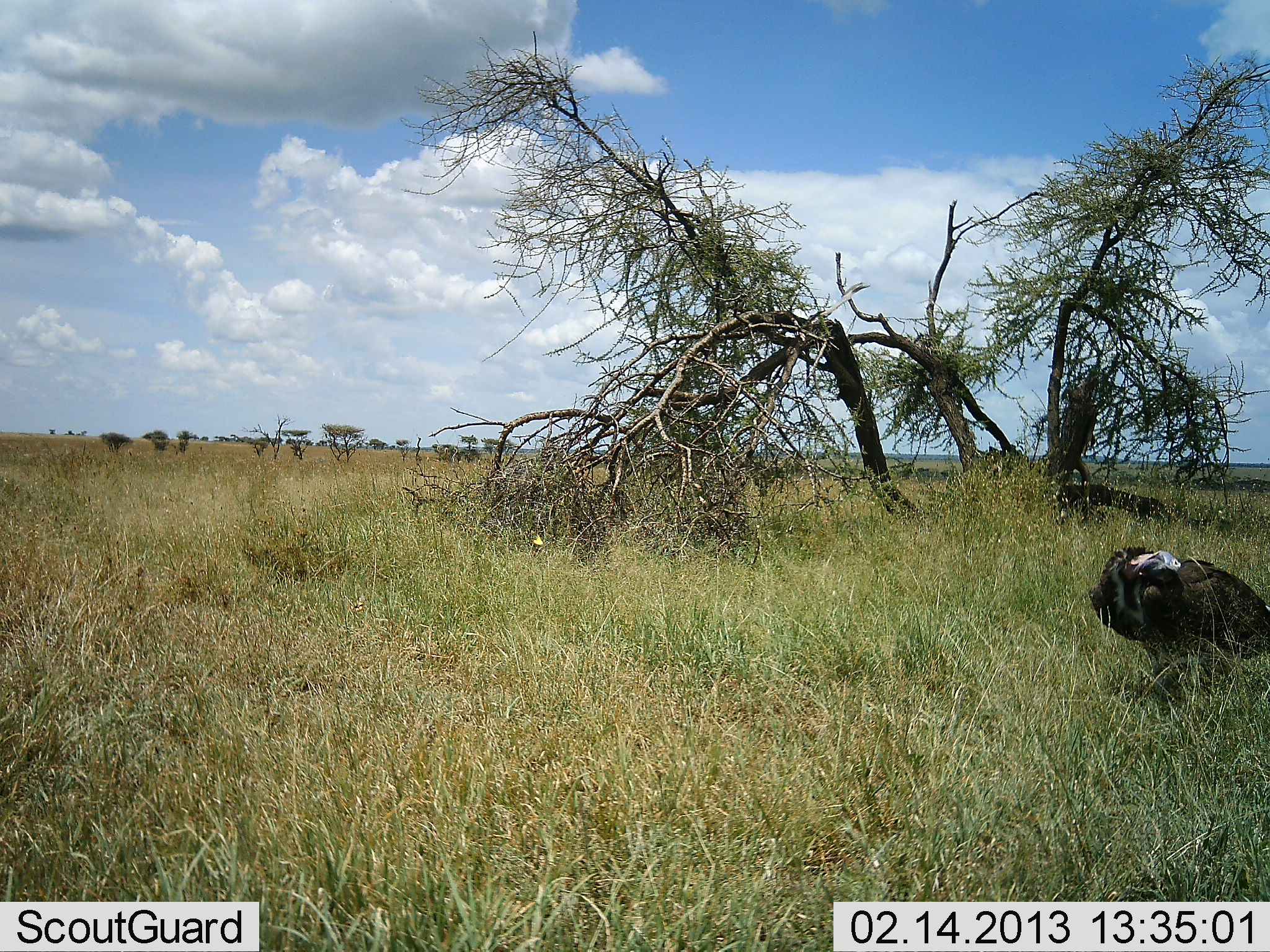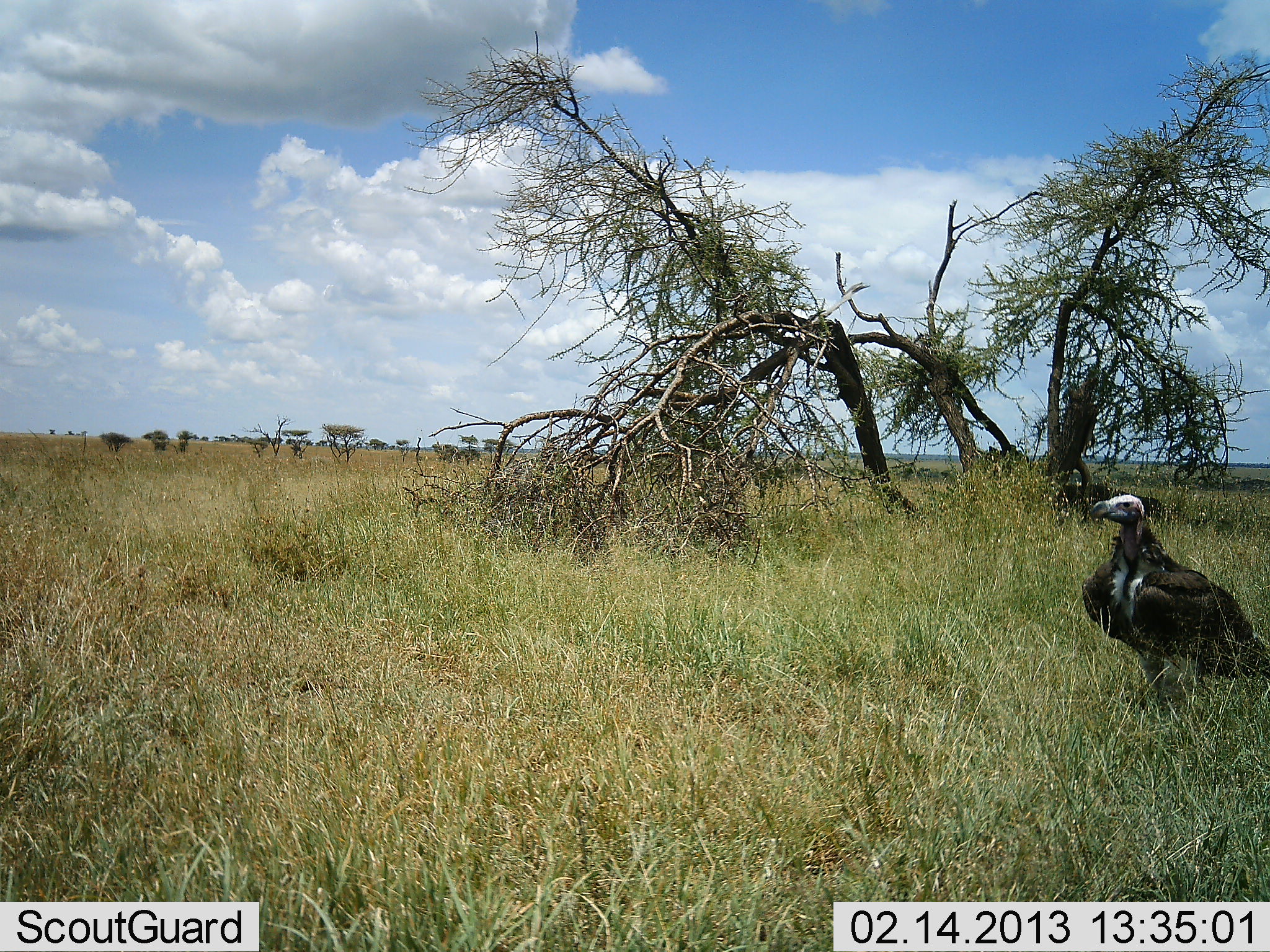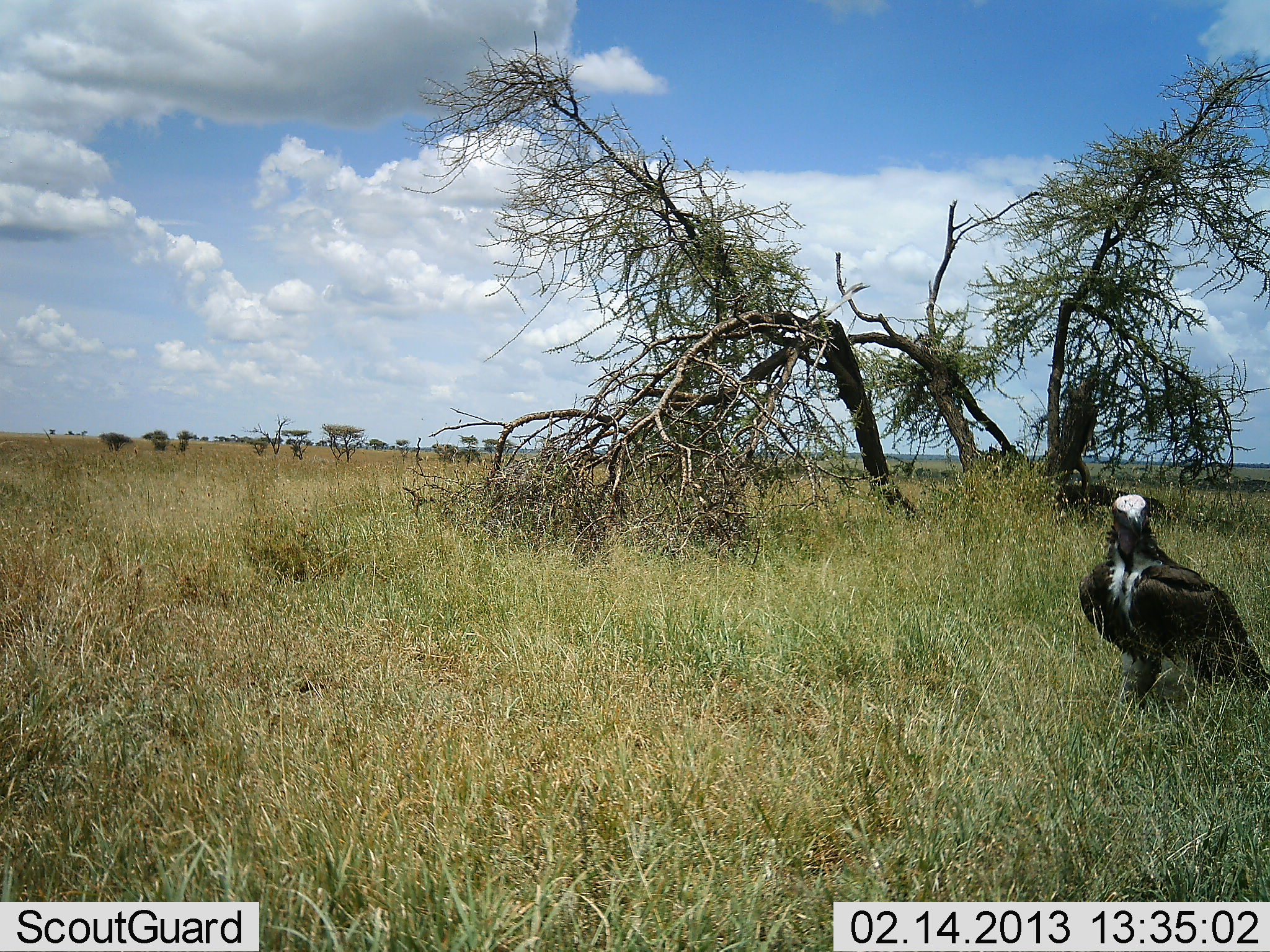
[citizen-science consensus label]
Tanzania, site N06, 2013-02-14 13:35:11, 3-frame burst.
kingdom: Animalia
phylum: Chordata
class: Aves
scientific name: Aves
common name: bird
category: otherbird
Otherbird (bird) (Aves), count 1. Behavior (volunteer vote fractions): standing 100%, resting 0%, moving 0%, interacting 0%. Young present (vote fraction): 0%. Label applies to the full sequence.